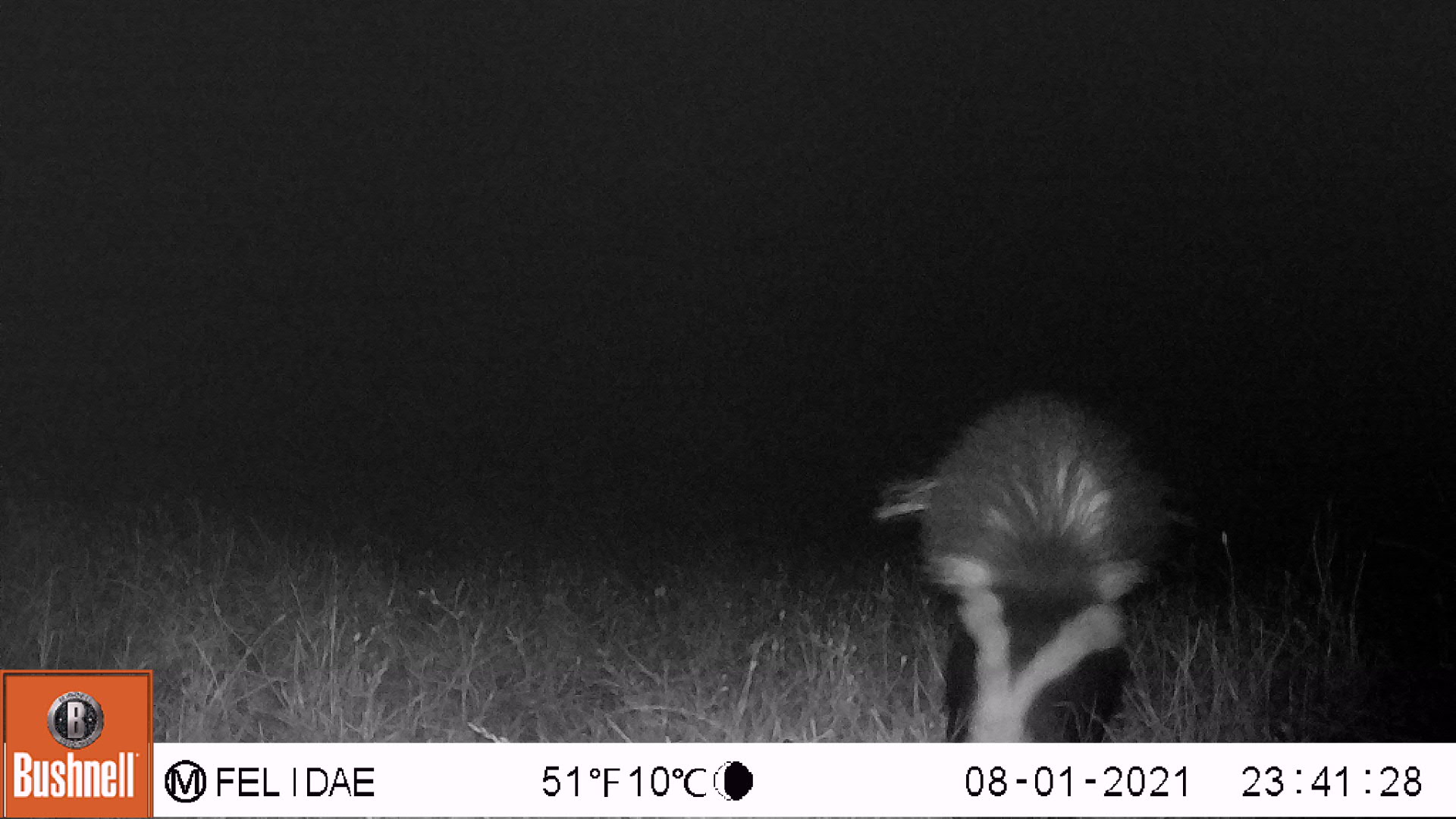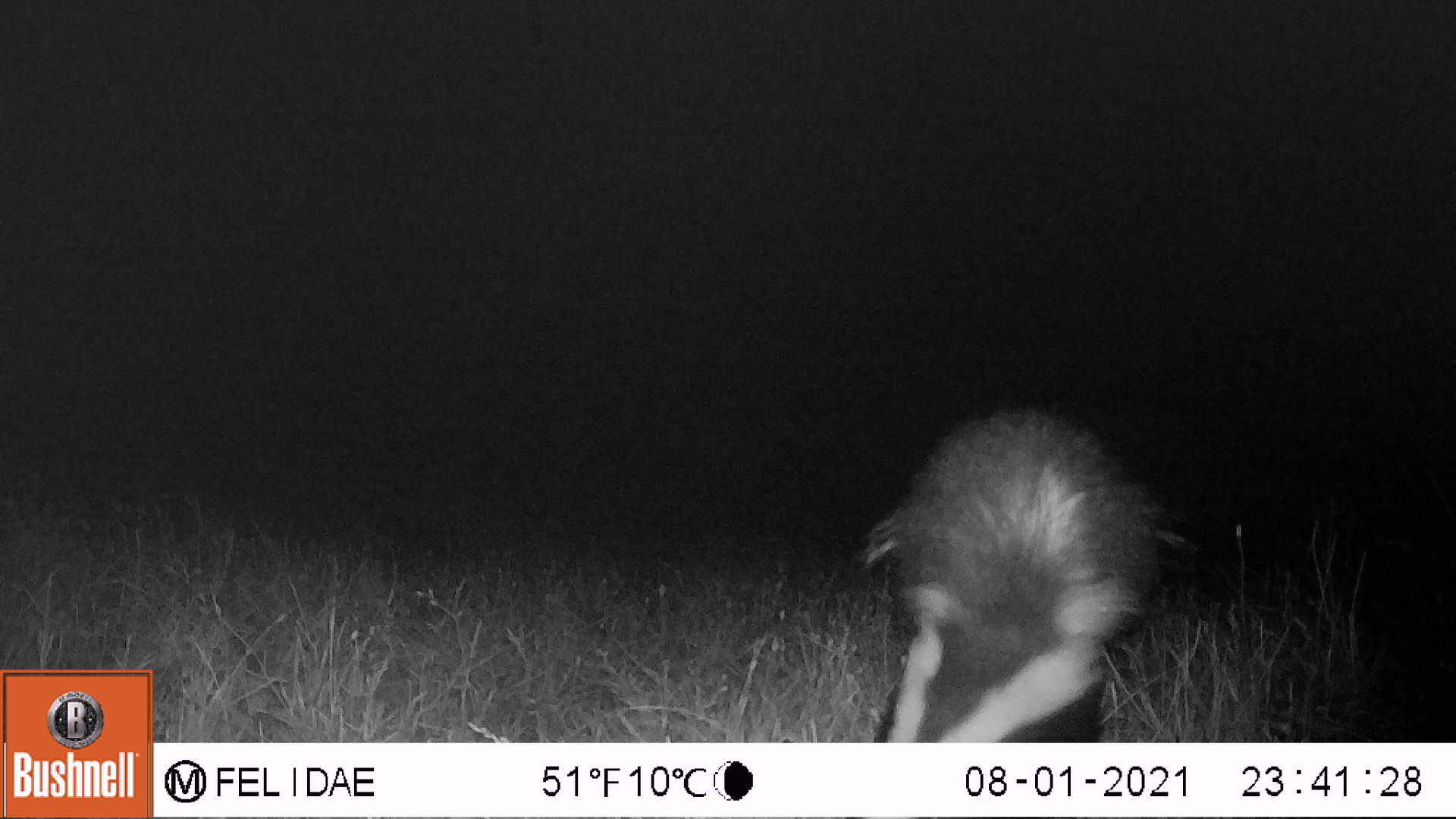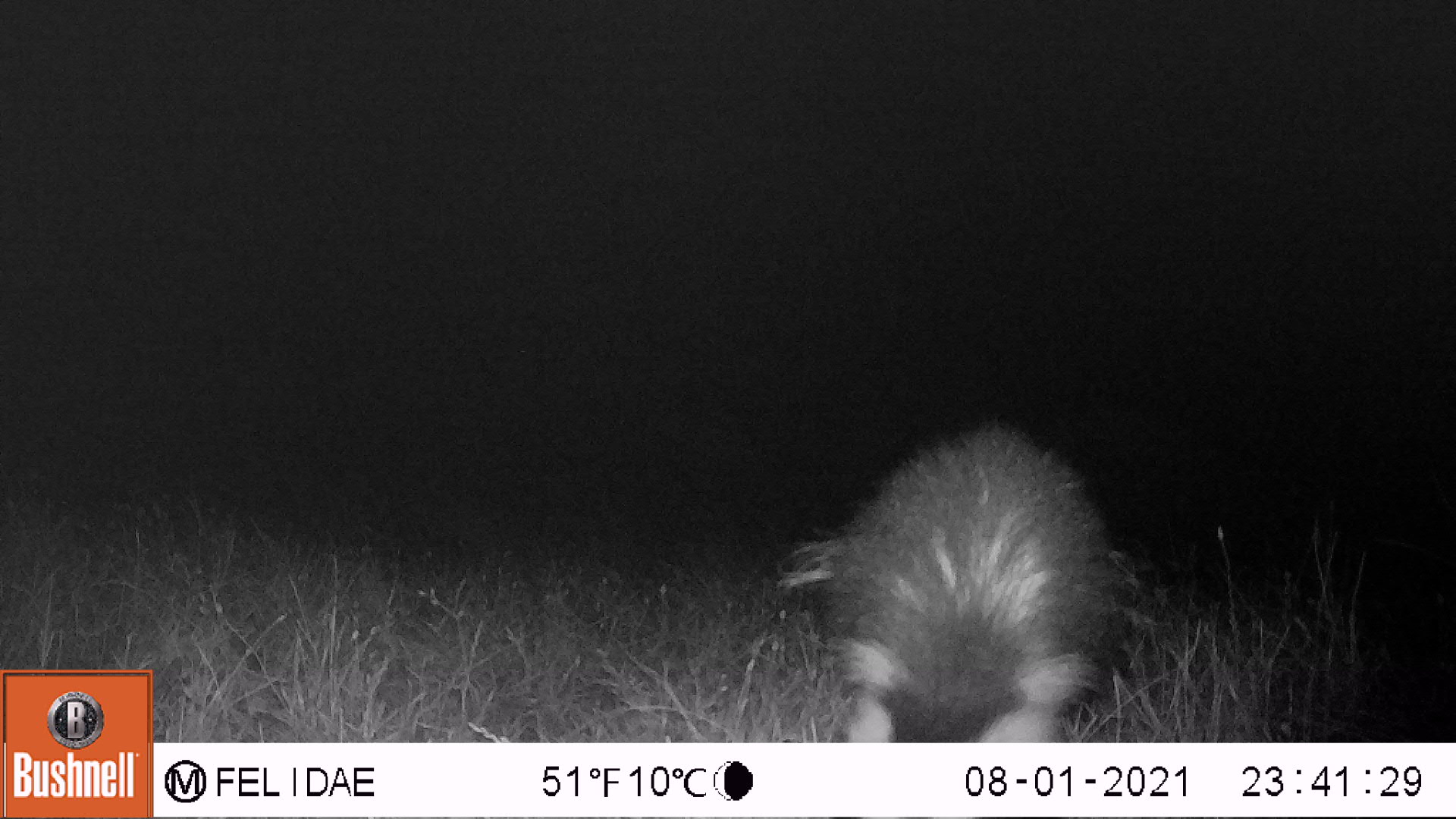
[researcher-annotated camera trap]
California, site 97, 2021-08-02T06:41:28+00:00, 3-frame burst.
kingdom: Animalia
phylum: Chordata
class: Mammalia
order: Carnivora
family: Mephitidae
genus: Mephitis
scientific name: Mephitis mephitis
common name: striped skunk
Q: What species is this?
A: Striped skunk (Mephitis mephitis).